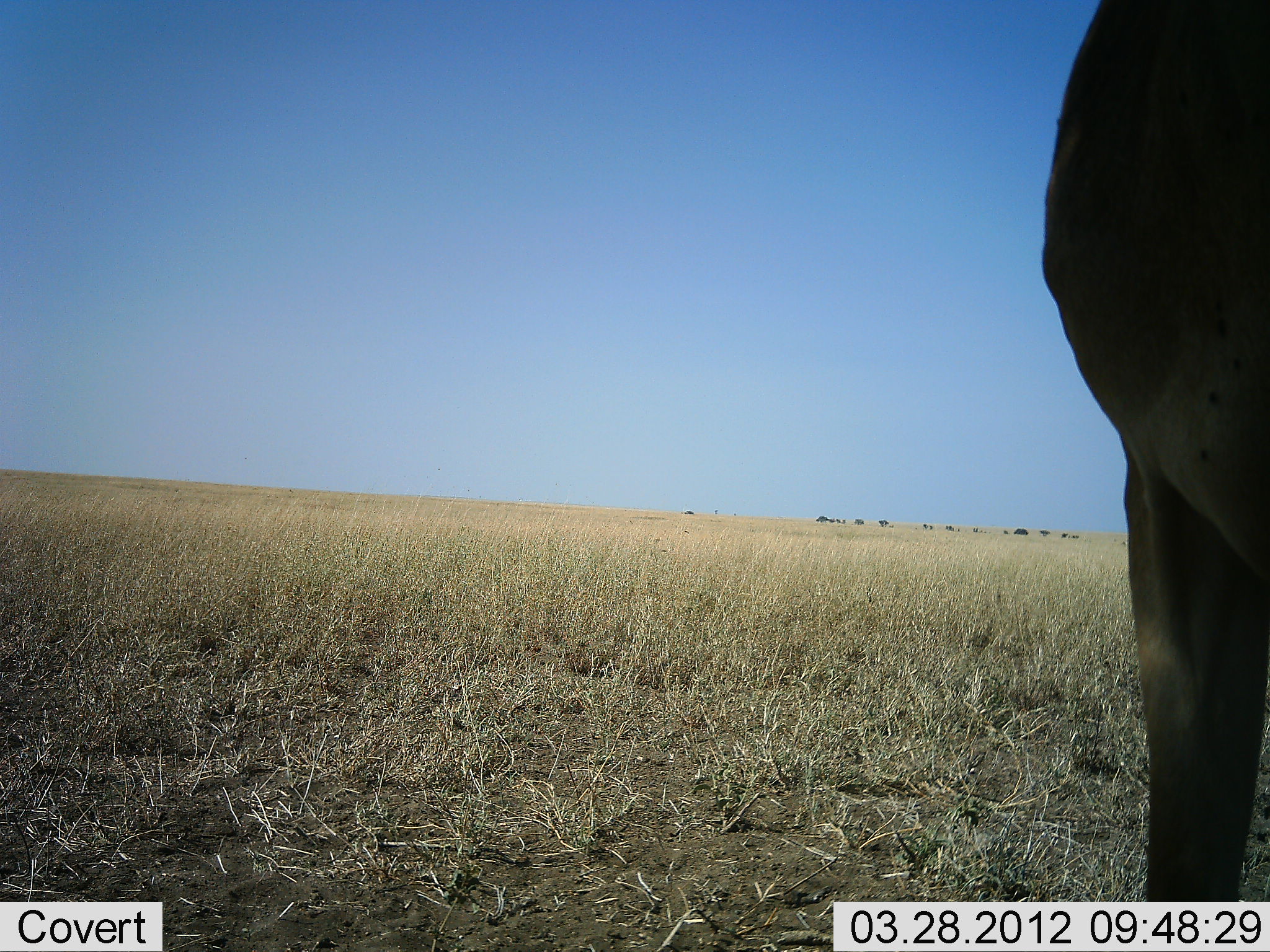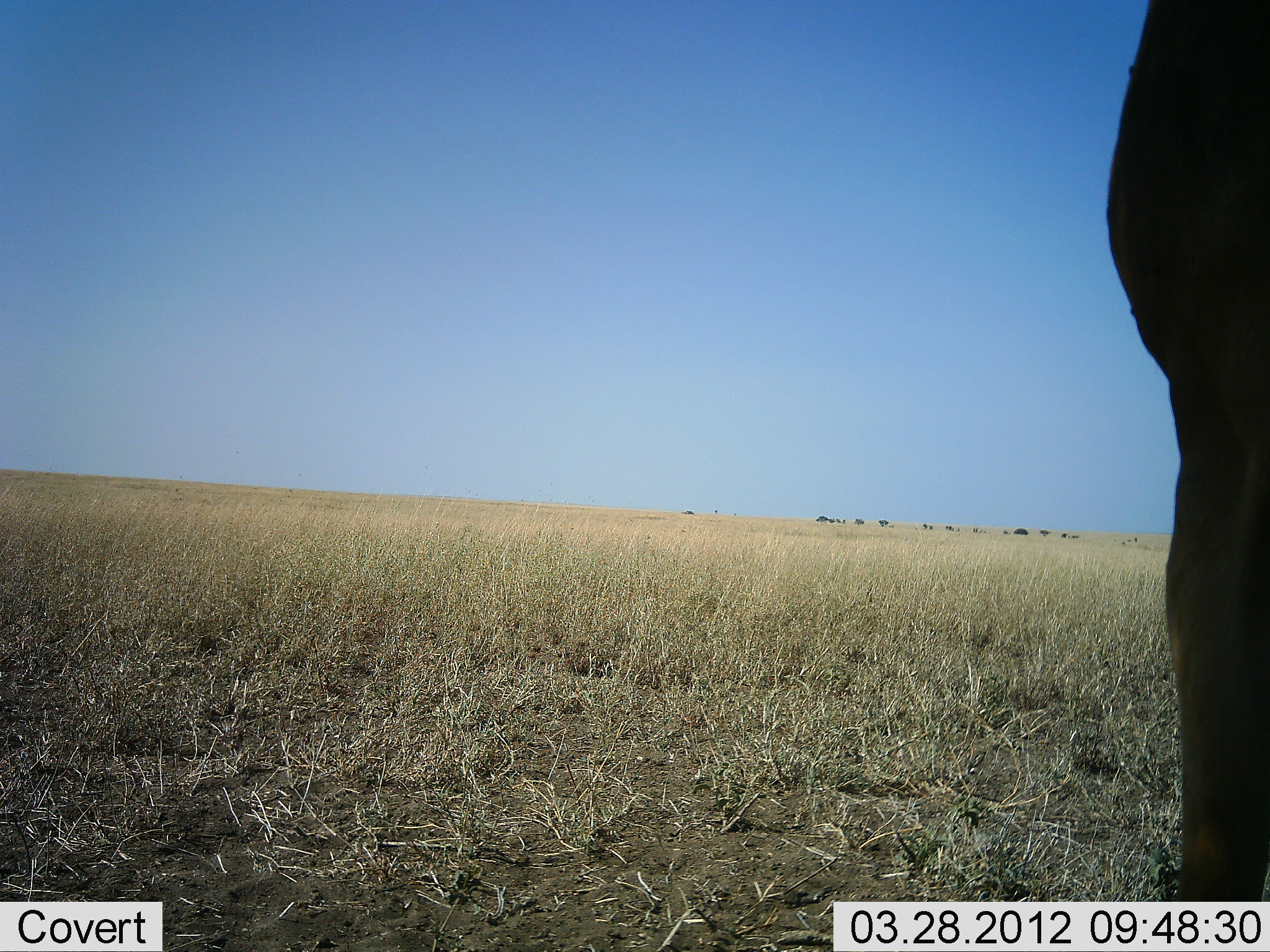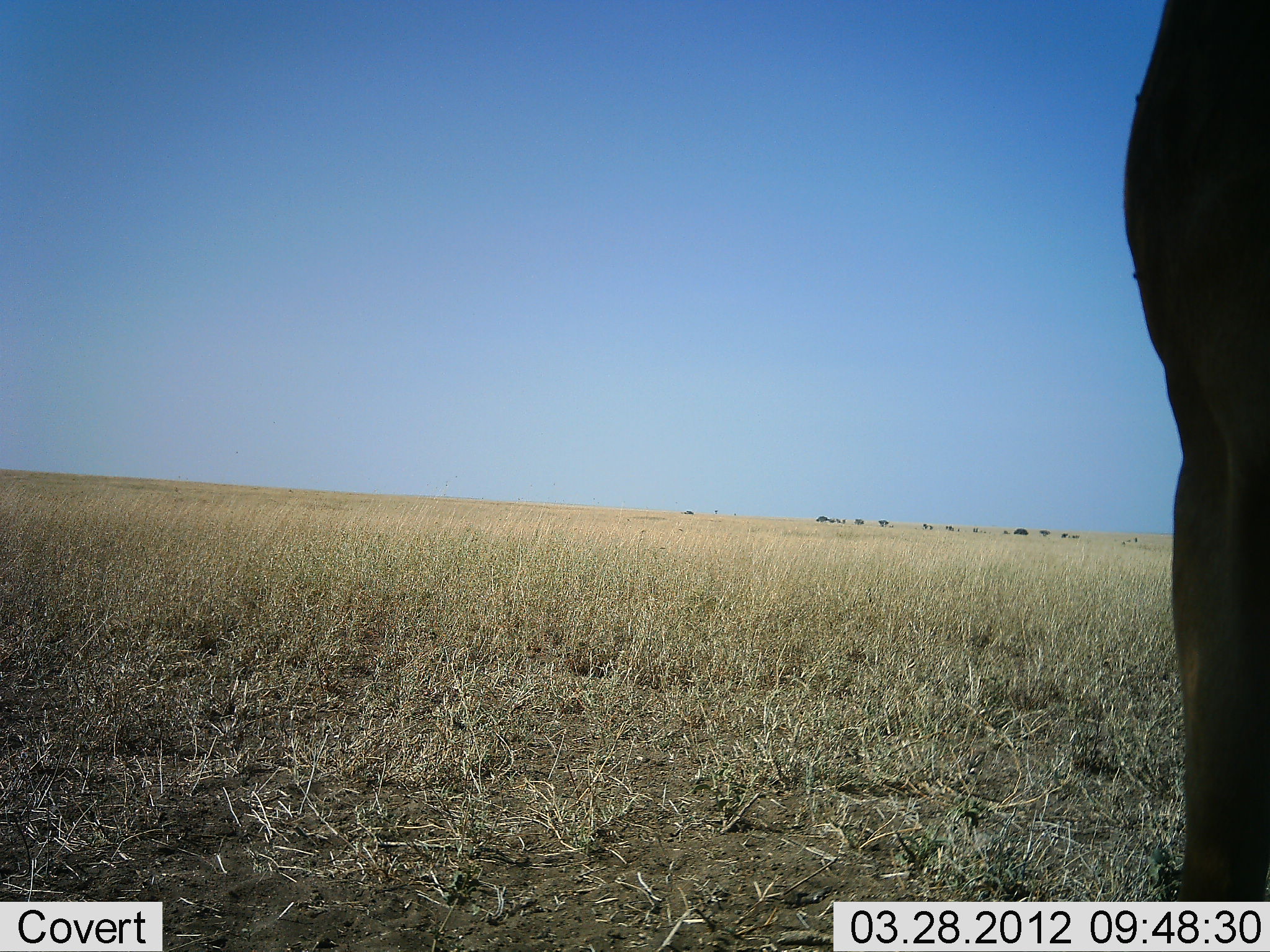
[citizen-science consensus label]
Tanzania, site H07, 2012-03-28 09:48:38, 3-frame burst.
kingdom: Animalia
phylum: Chordata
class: Mammalia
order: Artiodactyla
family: Bovidae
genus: Alcelaphus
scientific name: Alcelaphus buselaphus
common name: hartebeest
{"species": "hartebeest (Alcelaphus buselaphus)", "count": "1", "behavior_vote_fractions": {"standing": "100%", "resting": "0%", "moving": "0%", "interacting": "0%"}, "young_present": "0%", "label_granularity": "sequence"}